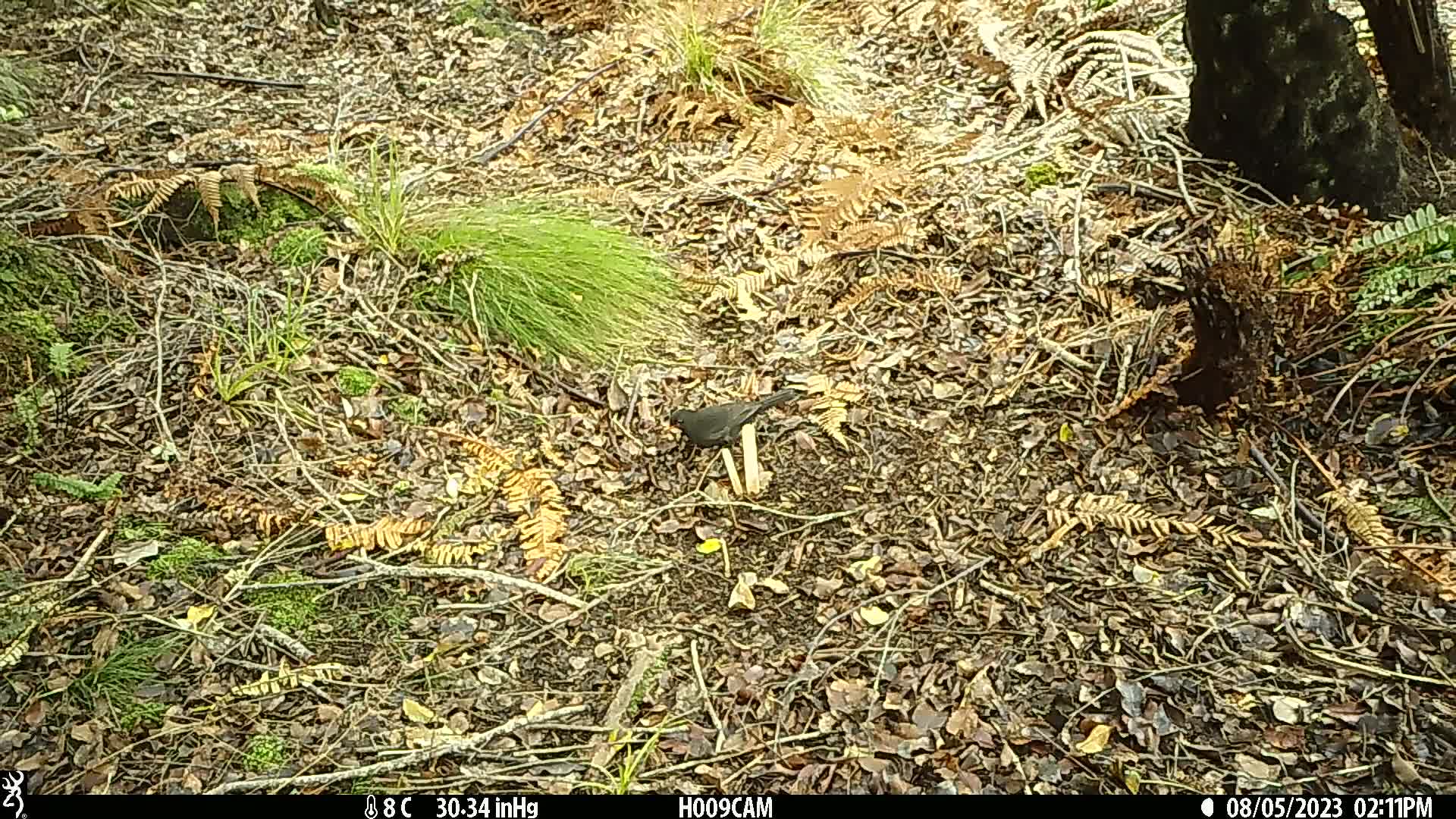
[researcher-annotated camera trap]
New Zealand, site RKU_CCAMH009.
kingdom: Animalia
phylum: Chordata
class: Aves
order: Passeriformes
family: Turdidae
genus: Turdus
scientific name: Turdus merula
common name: eurasian blackbird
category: blackbird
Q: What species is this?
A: Blackbird (eurasian blackbird) (Turdus merula).